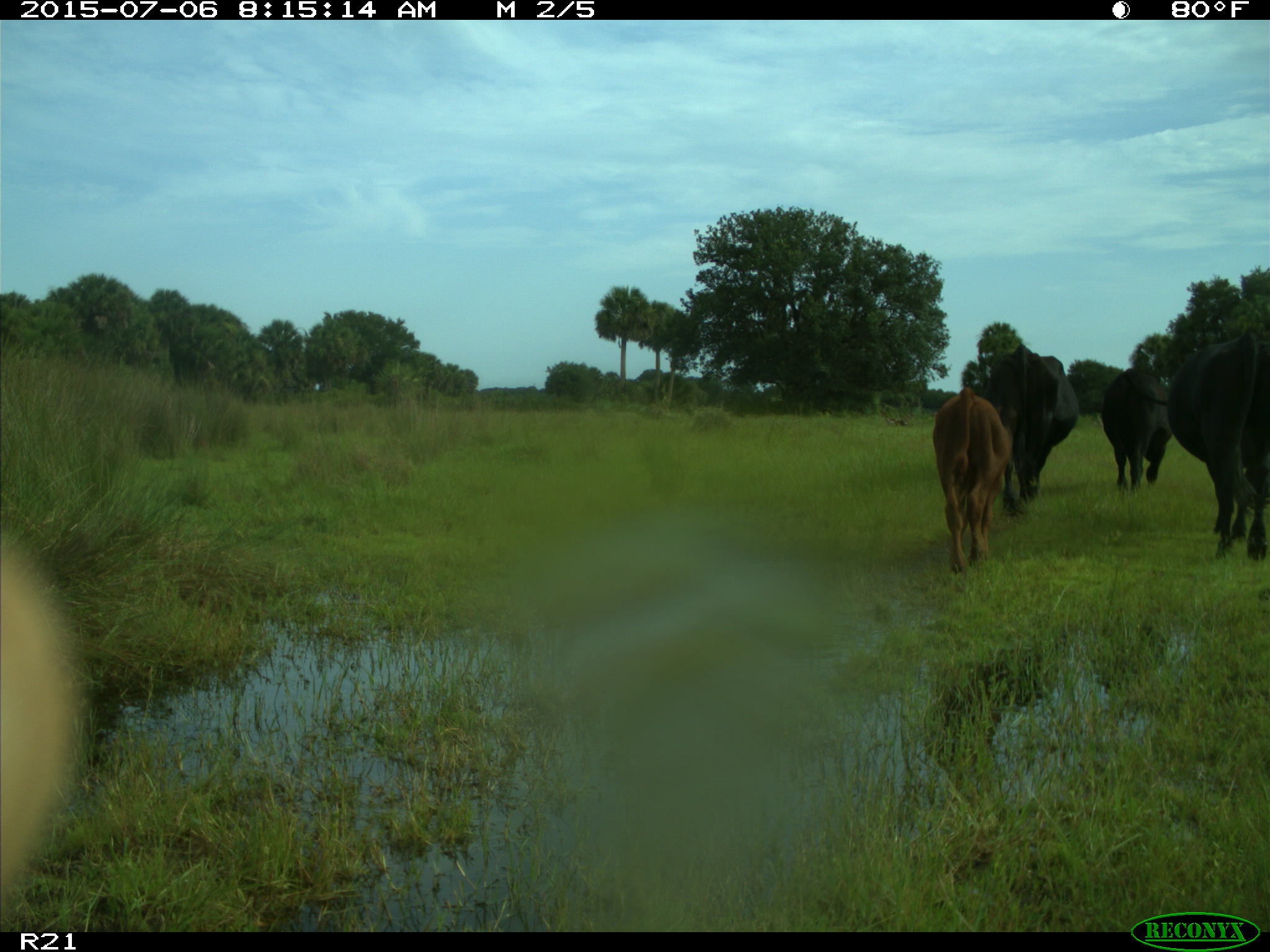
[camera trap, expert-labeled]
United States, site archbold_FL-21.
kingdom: Animalia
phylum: Chordata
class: Mammalia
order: Artiodactyla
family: Bovidae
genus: Bos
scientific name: Bos taurus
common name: domestic cow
Bos taurus (domestic cow).